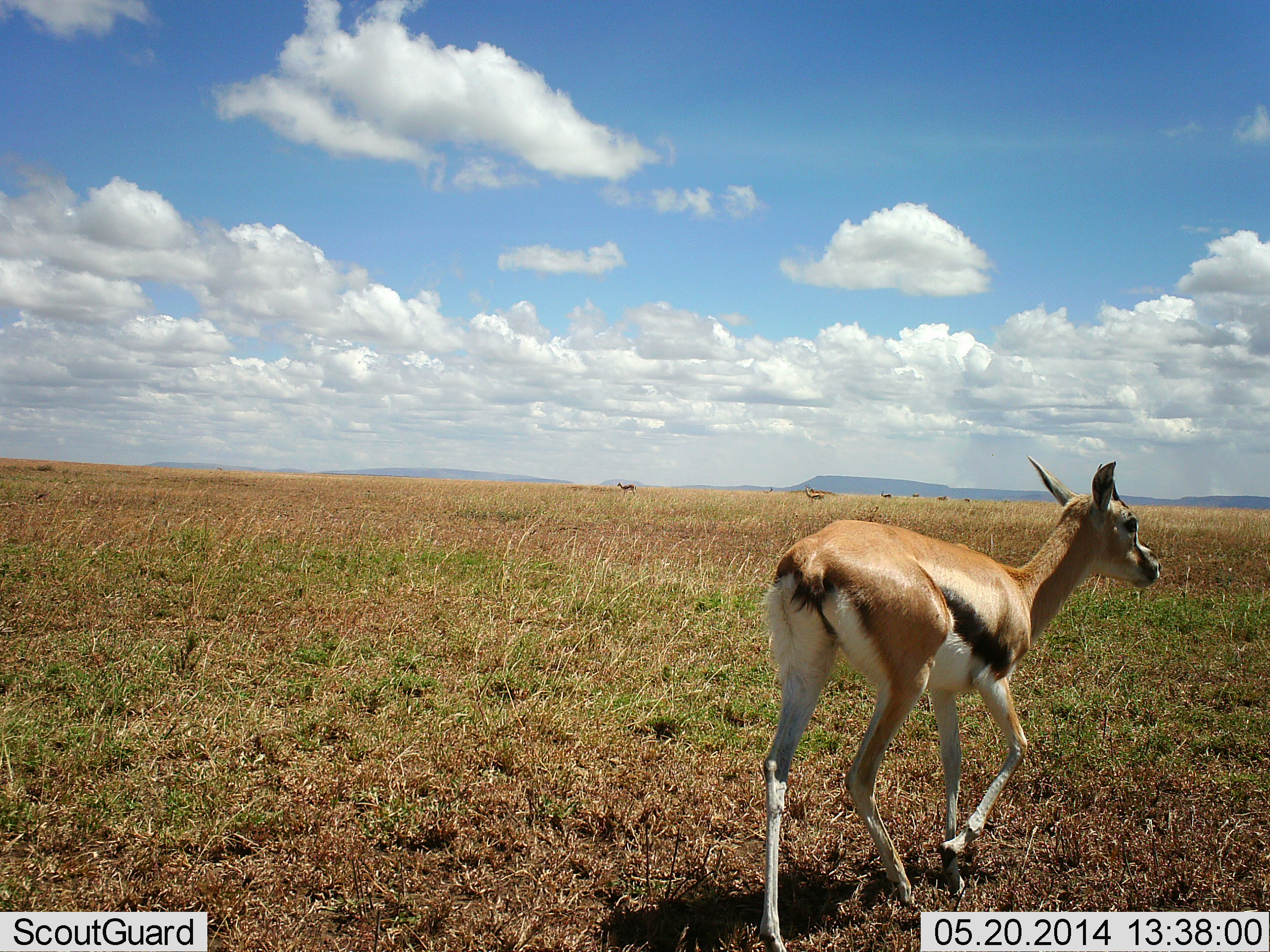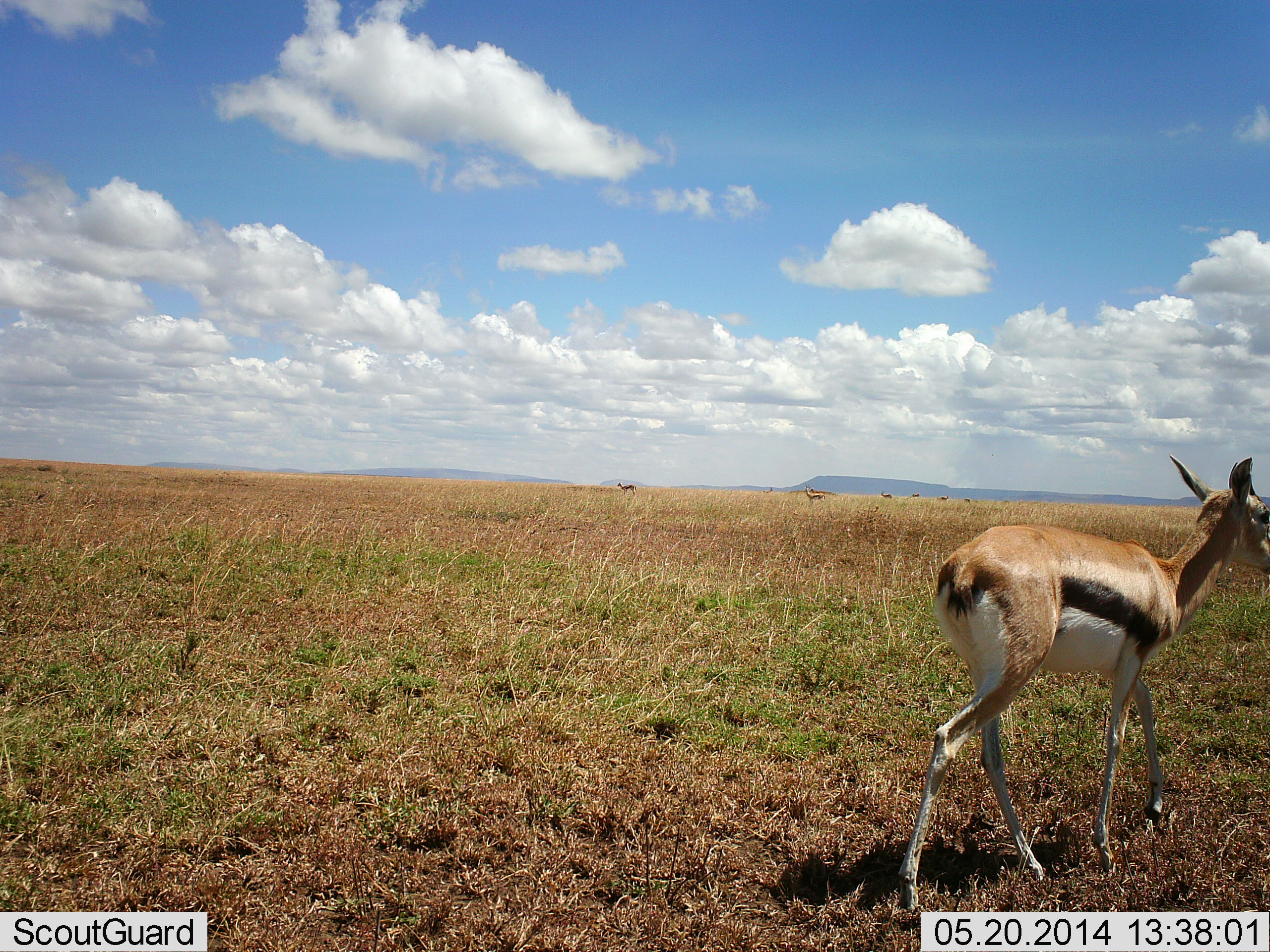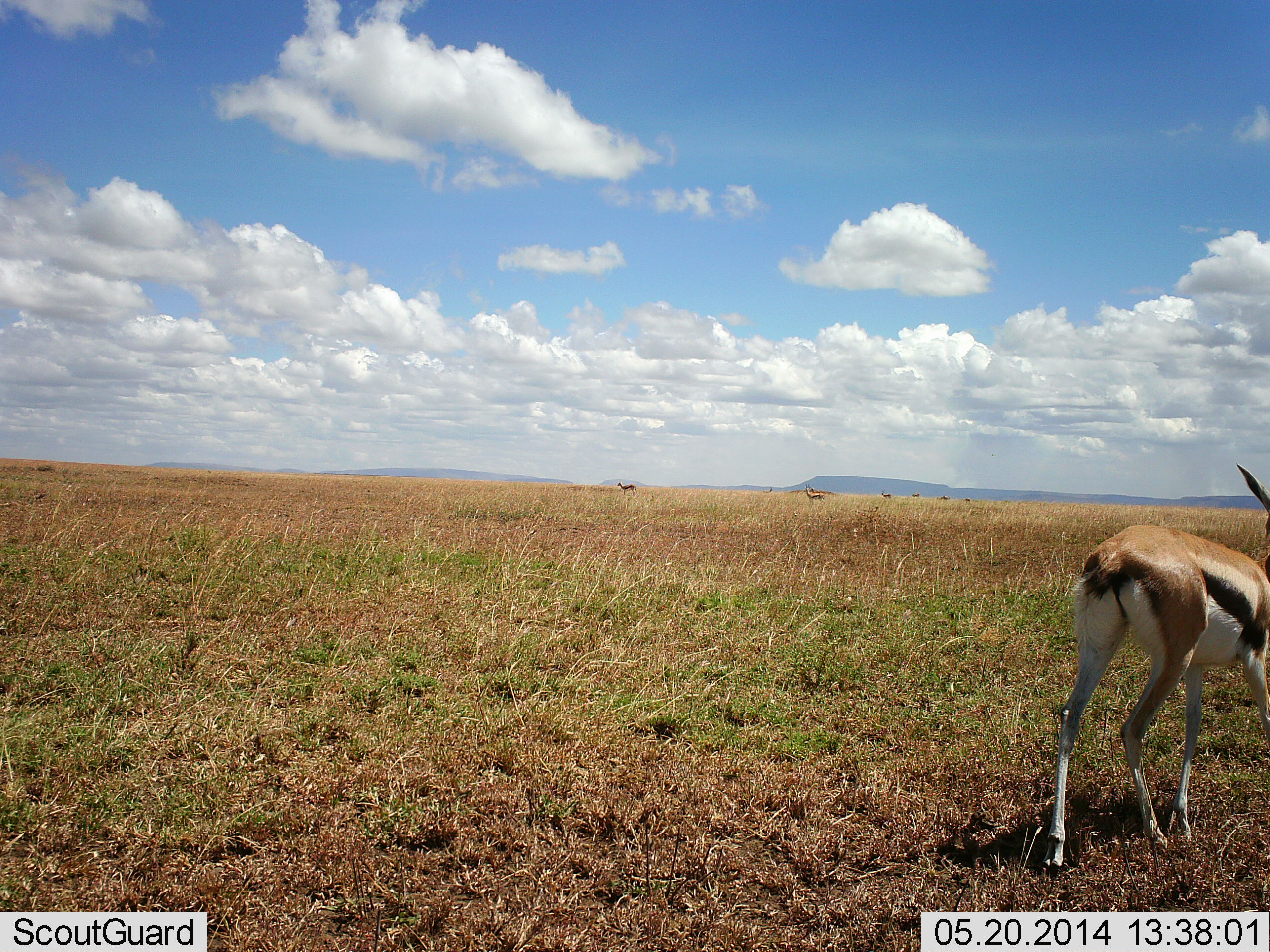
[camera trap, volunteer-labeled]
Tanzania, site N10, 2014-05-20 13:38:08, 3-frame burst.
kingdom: Animalia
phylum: Chordata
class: Mammalia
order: Artiodactyla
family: Bovidae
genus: Eudorcas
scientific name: Eudorcas thomsonii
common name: thomson's gazelle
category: gazellethomsons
Gazellethomsons (thomson's gazelle) (Eudorcas thomsonii), count 3. Behavior (volunteer vote fractions): standing 30%, resting 0%, moving 100%, interacting 0%. Young present (vote fraction): 0%. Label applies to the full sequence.